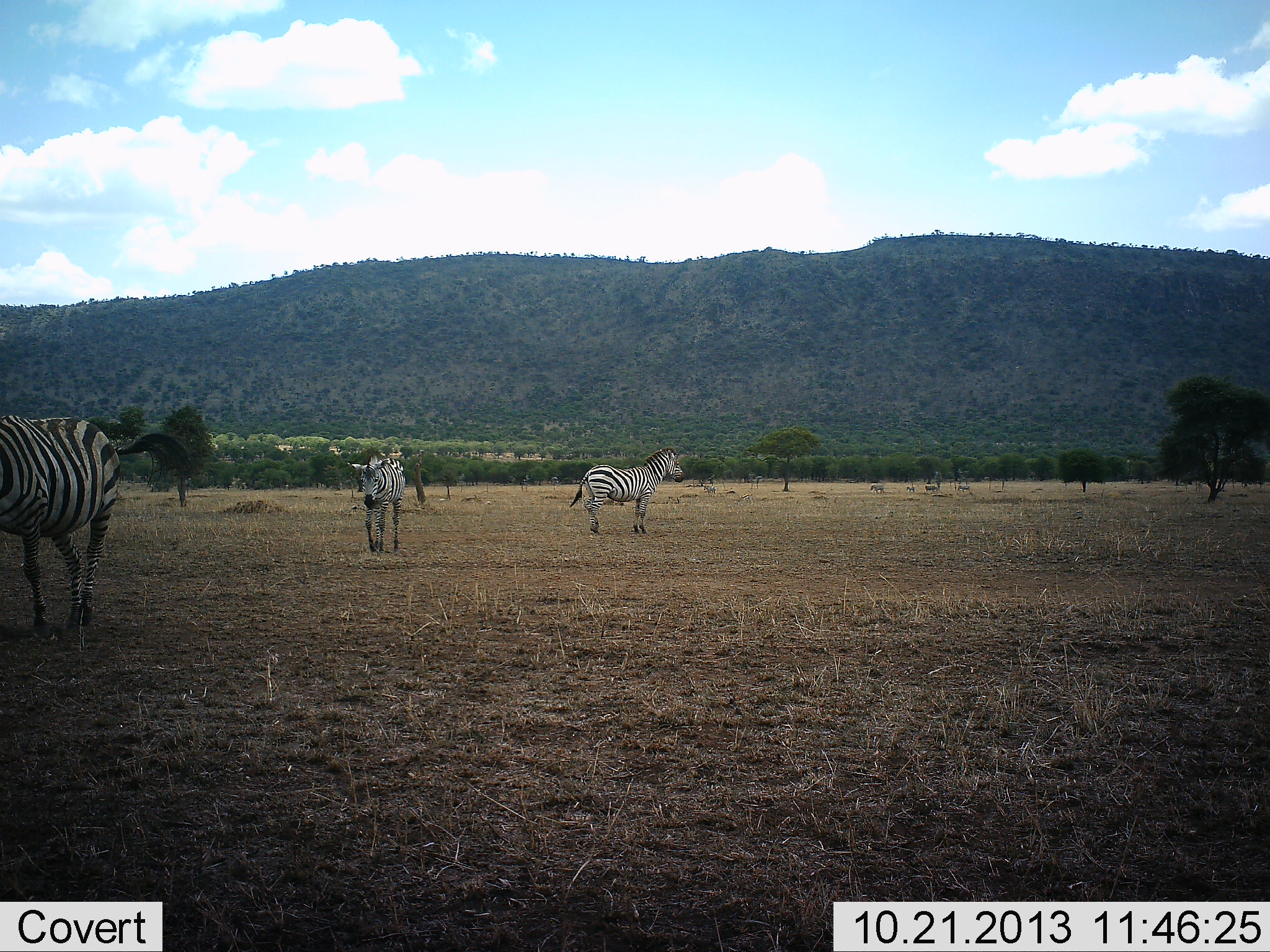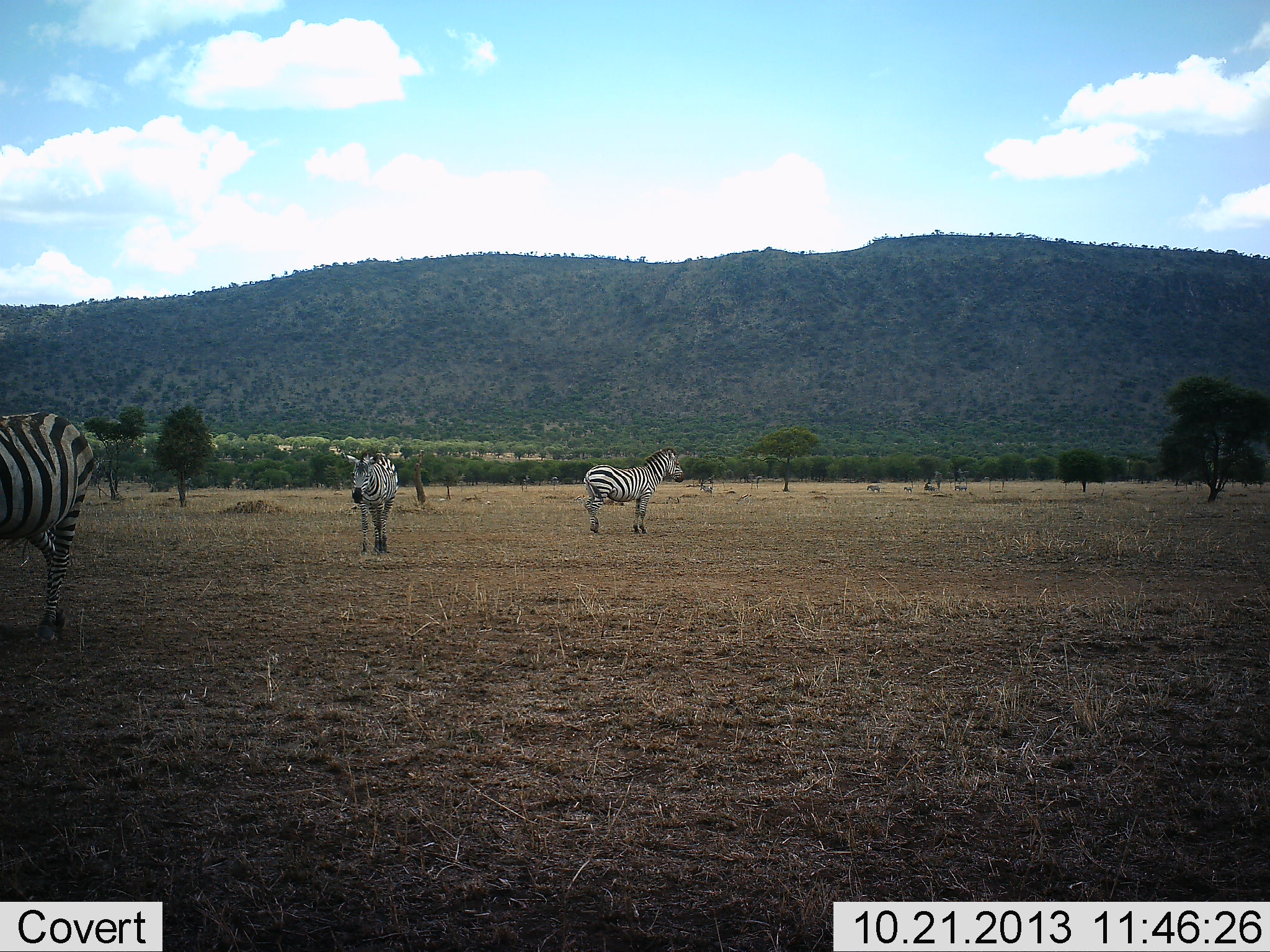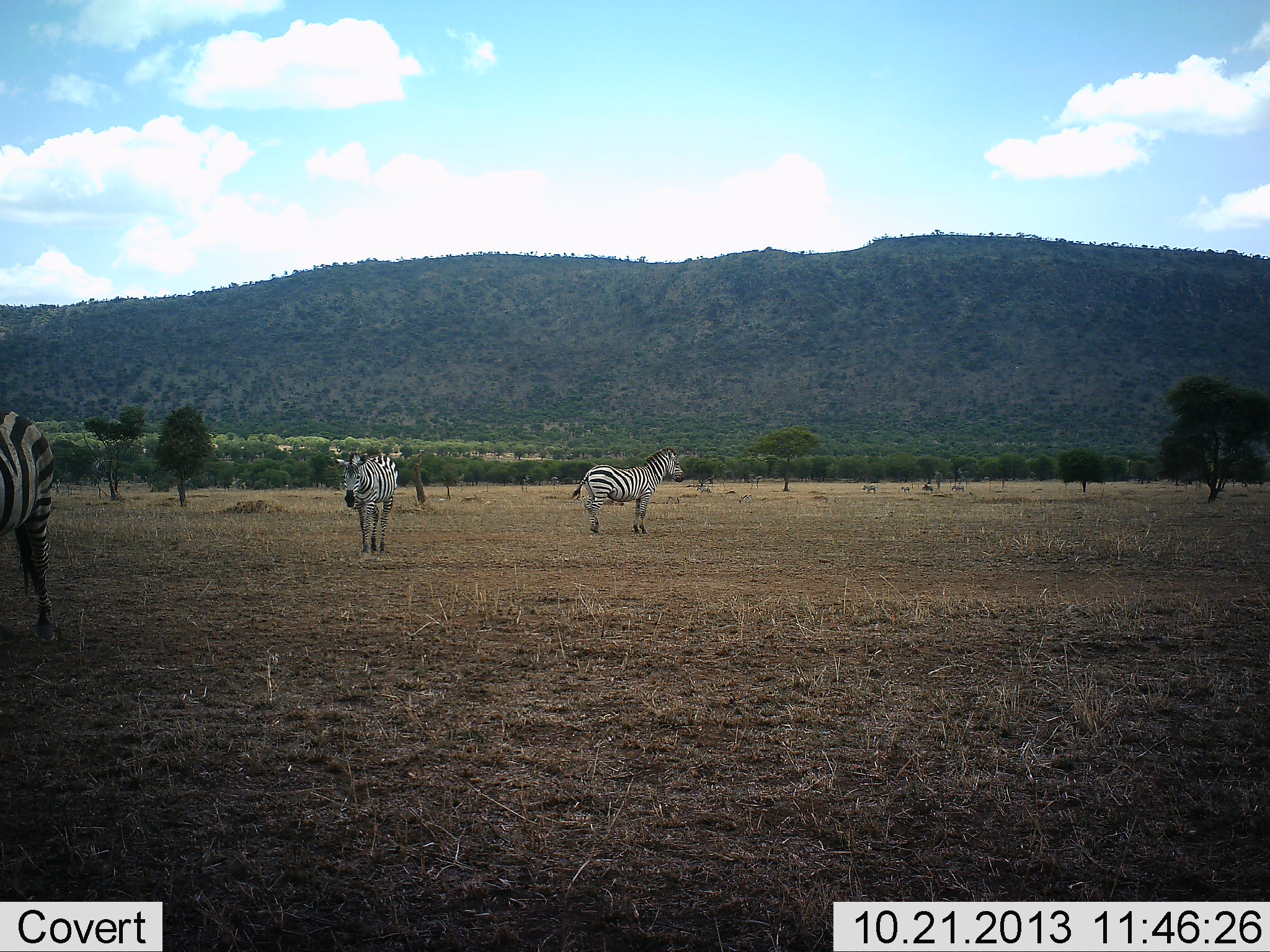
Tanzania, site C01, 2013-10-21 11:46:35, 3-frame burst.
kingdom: Animalia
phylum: Chordata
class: Mammalia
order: Perissodactyla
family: Equidae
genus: Equus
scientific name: Equus quagga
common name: plains zebra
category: zebra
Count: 3.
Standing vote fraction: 100%.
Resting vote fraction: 0%.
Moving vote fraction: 80%.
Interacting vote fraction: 0%.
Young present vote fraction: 10%.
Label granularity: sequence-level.